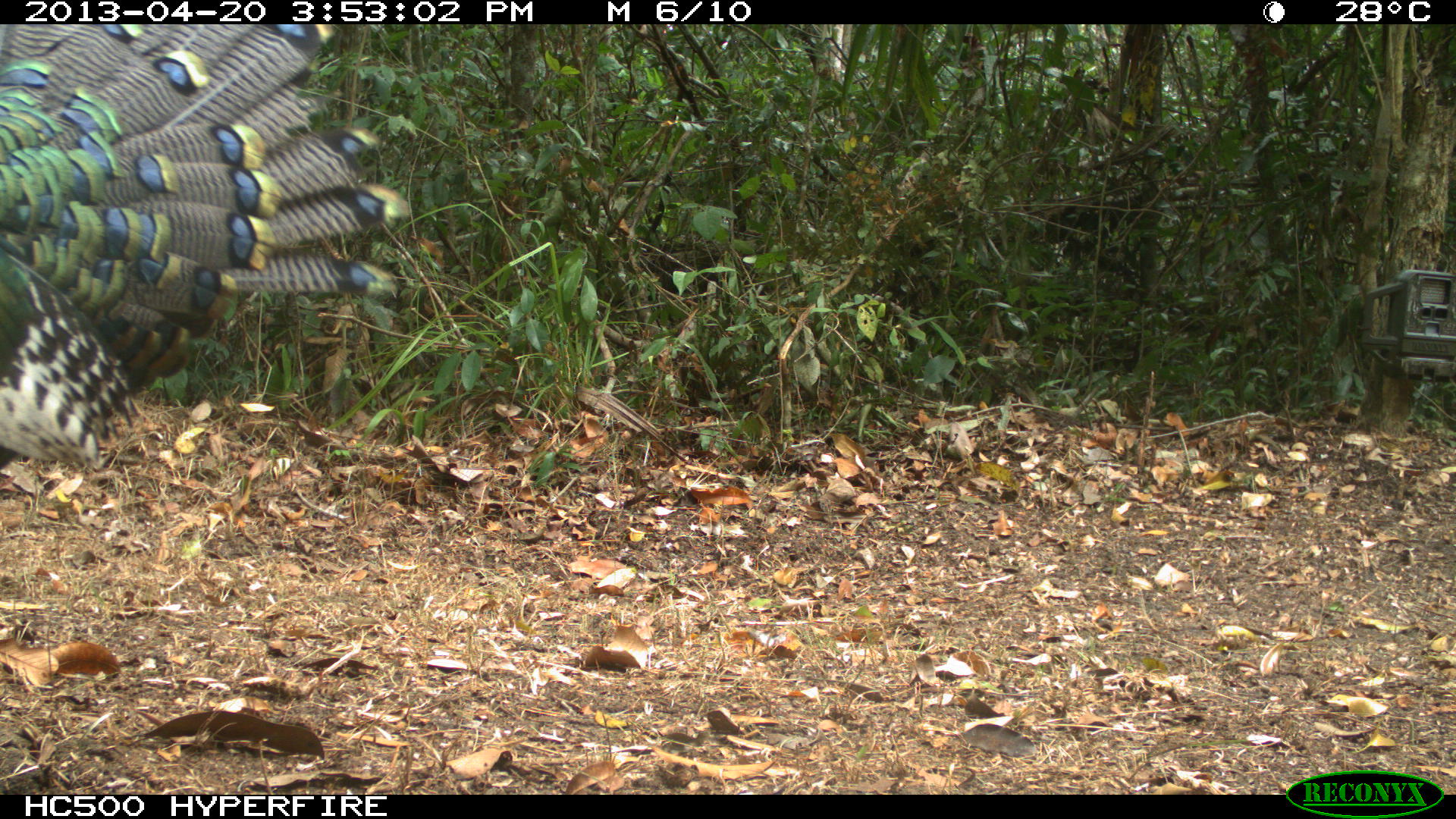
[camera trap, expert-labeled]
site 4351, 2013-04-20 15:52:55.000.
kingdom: Animalia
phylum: Chordata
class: Aves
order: Galliformes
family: Phasianidae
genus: Meleagris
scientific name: Meleagris ocellata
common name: ocellated turkey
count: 3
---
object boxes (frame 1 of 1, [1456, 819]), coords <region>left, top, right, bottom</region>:
meleagris ocellata: <region>0, 23, 409, 475</region>